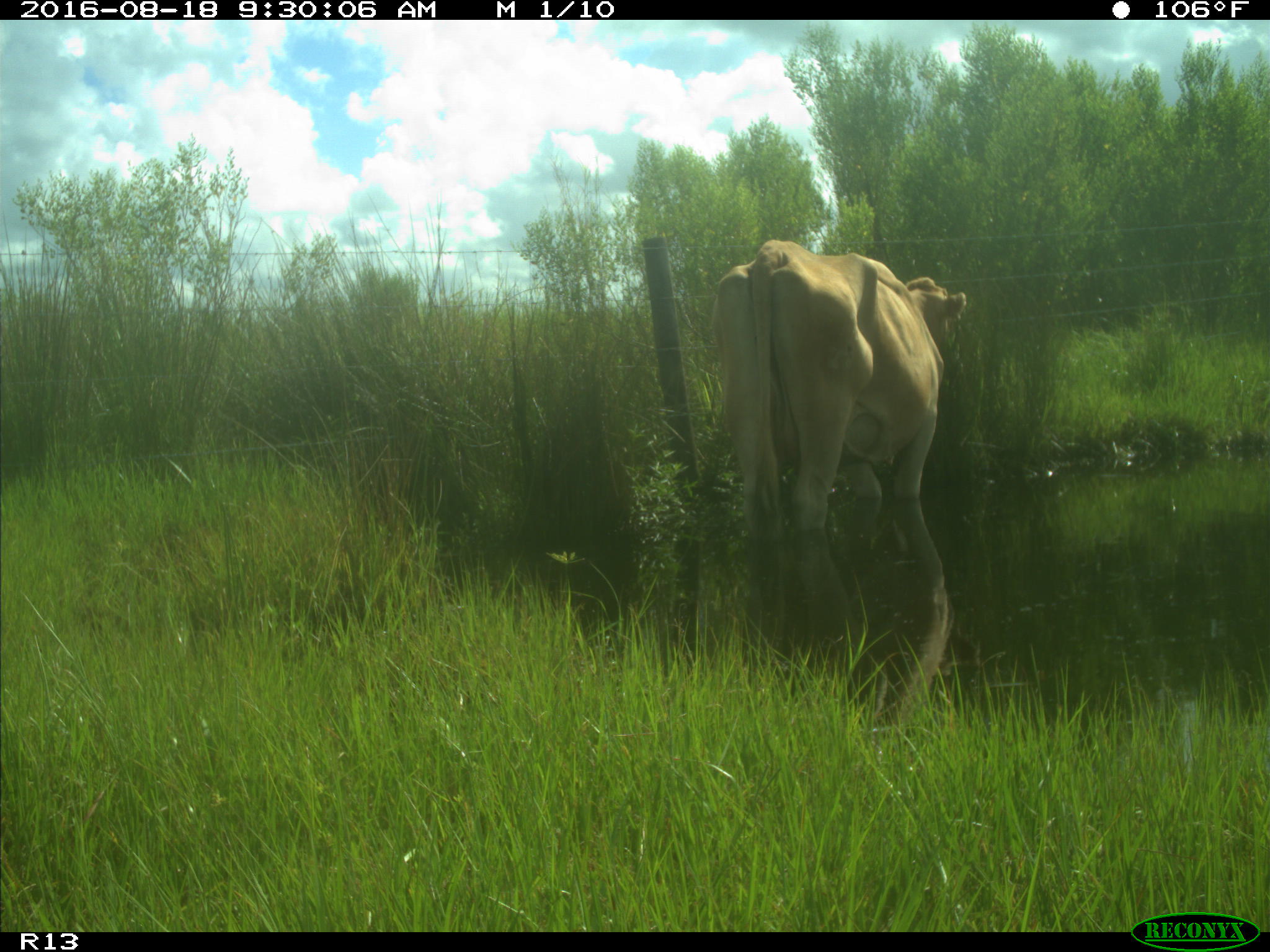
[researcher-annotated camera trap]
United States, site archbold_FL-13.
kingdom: Animalia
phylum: Chordata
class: Mammalia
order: Artiodactyla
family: Bovidae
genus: Bos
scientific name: Bos taurus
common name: domestic cow